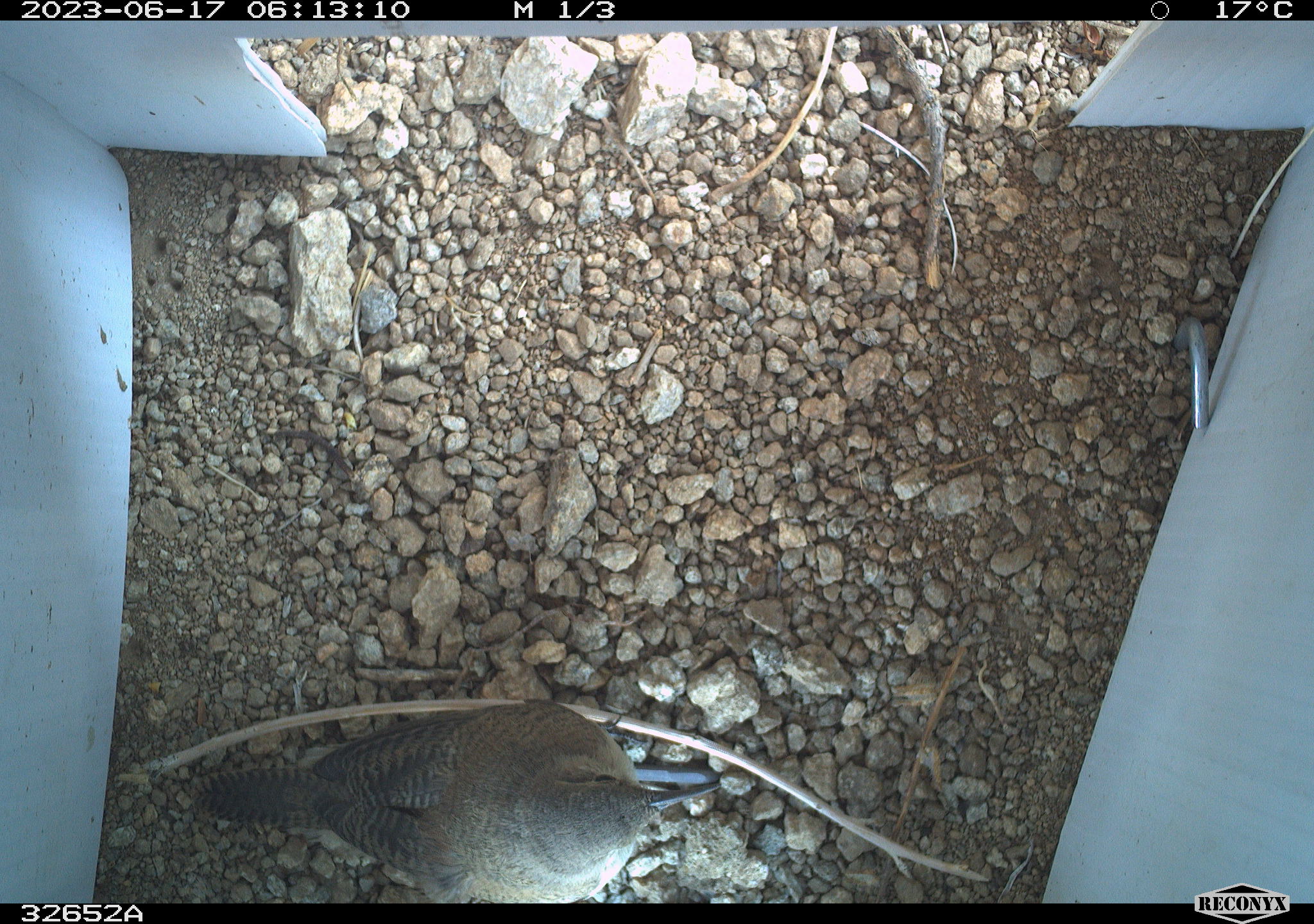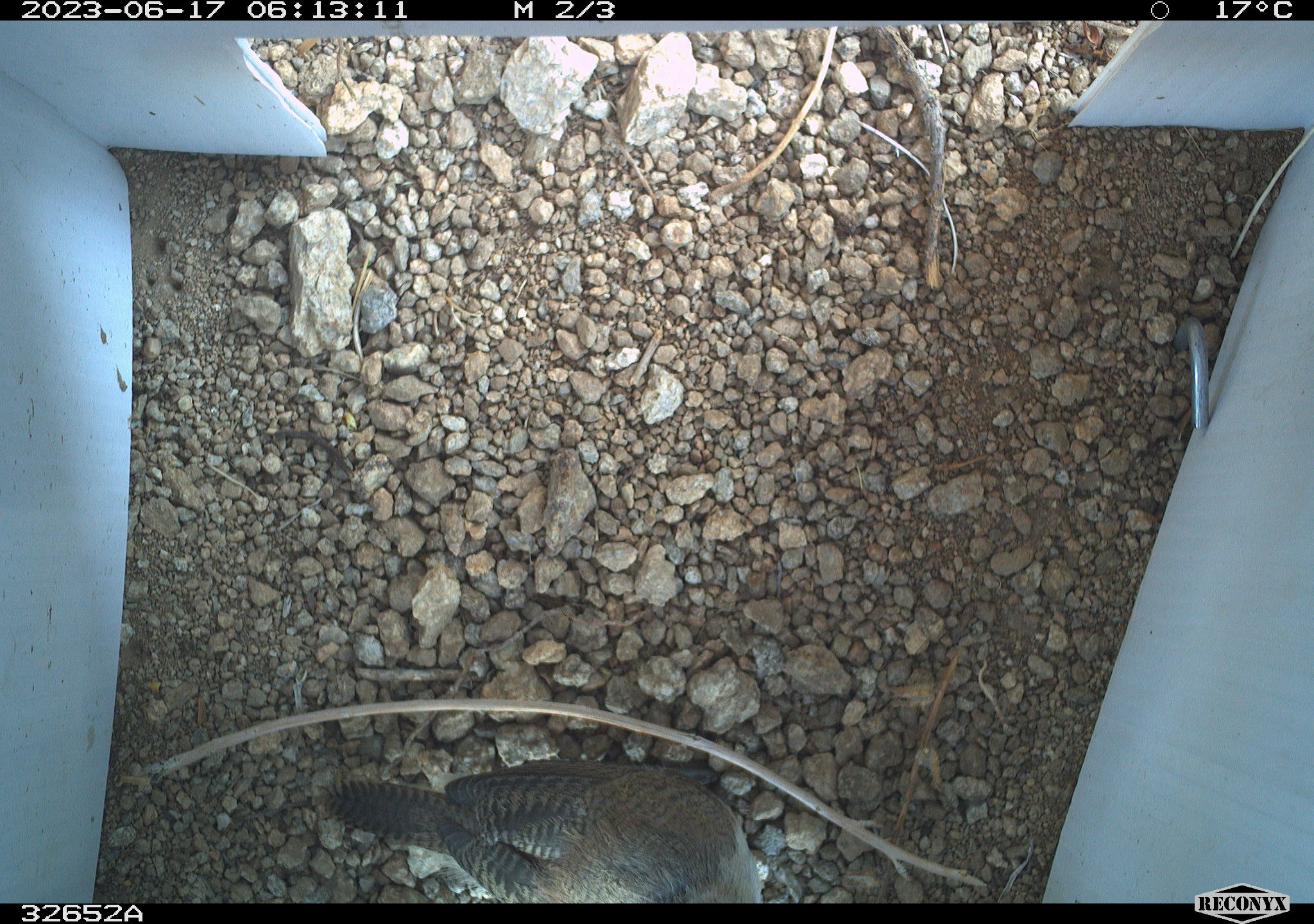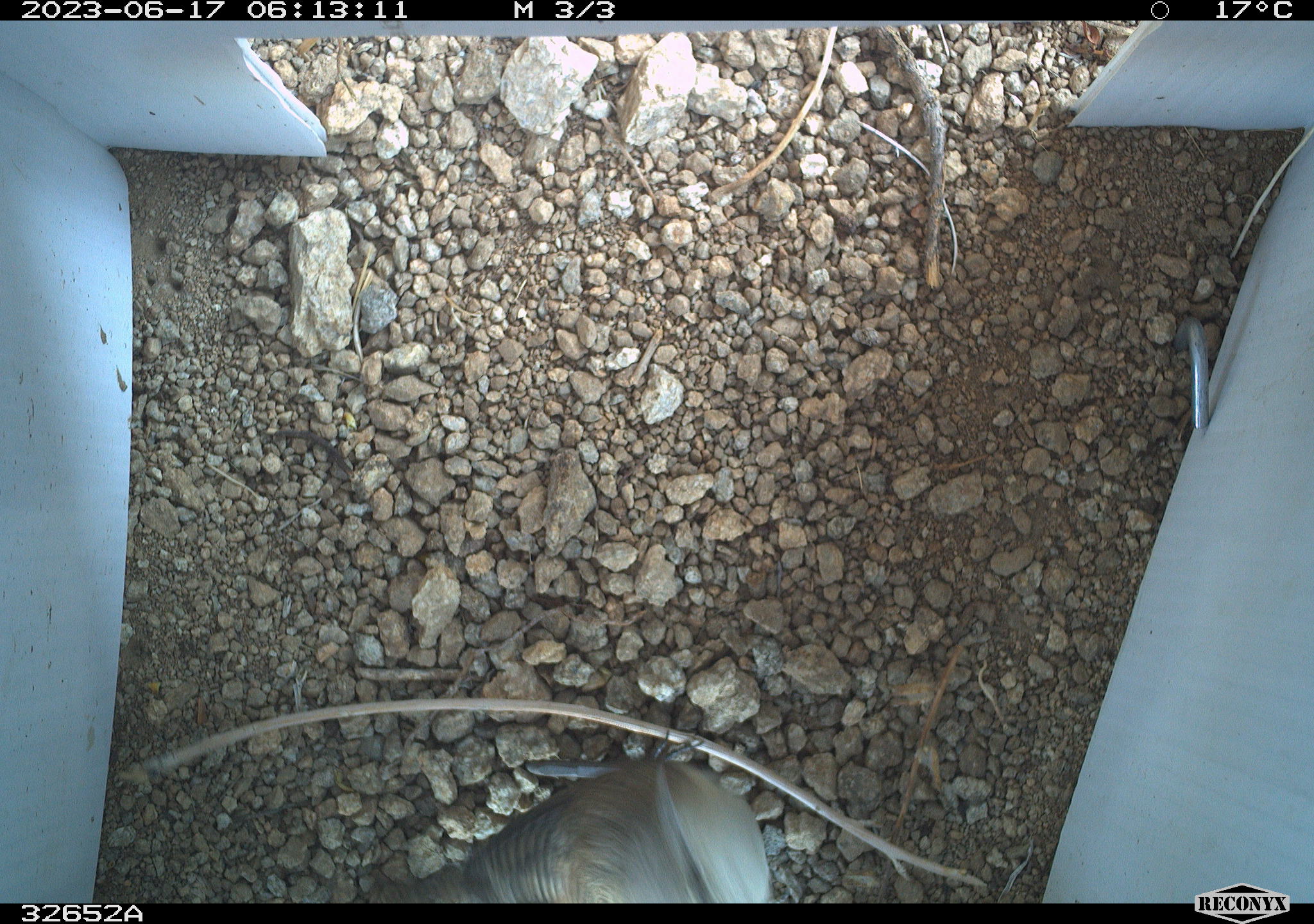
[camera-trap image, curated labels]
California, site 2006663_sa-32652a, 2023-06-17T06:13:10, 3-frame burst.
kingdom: Animalia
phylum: Chordata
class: Aves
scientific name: Aves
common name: bird